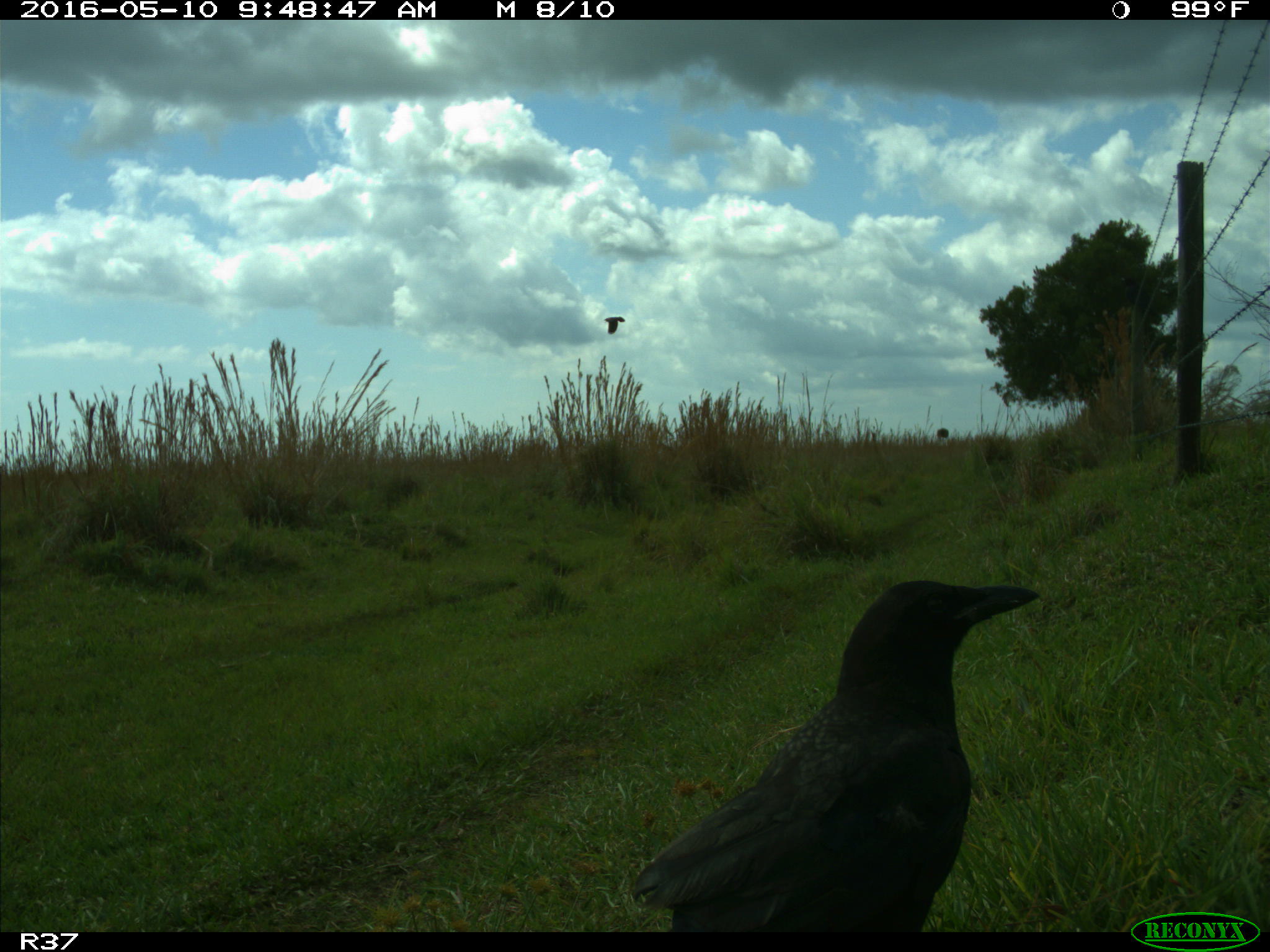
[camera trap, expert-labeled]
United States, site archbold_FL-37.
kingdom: Animalia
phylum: Chordata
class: Aves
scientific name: Aves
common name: birds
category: unidentified bird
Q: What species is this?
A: Unidentified bird (birds) (Aves).